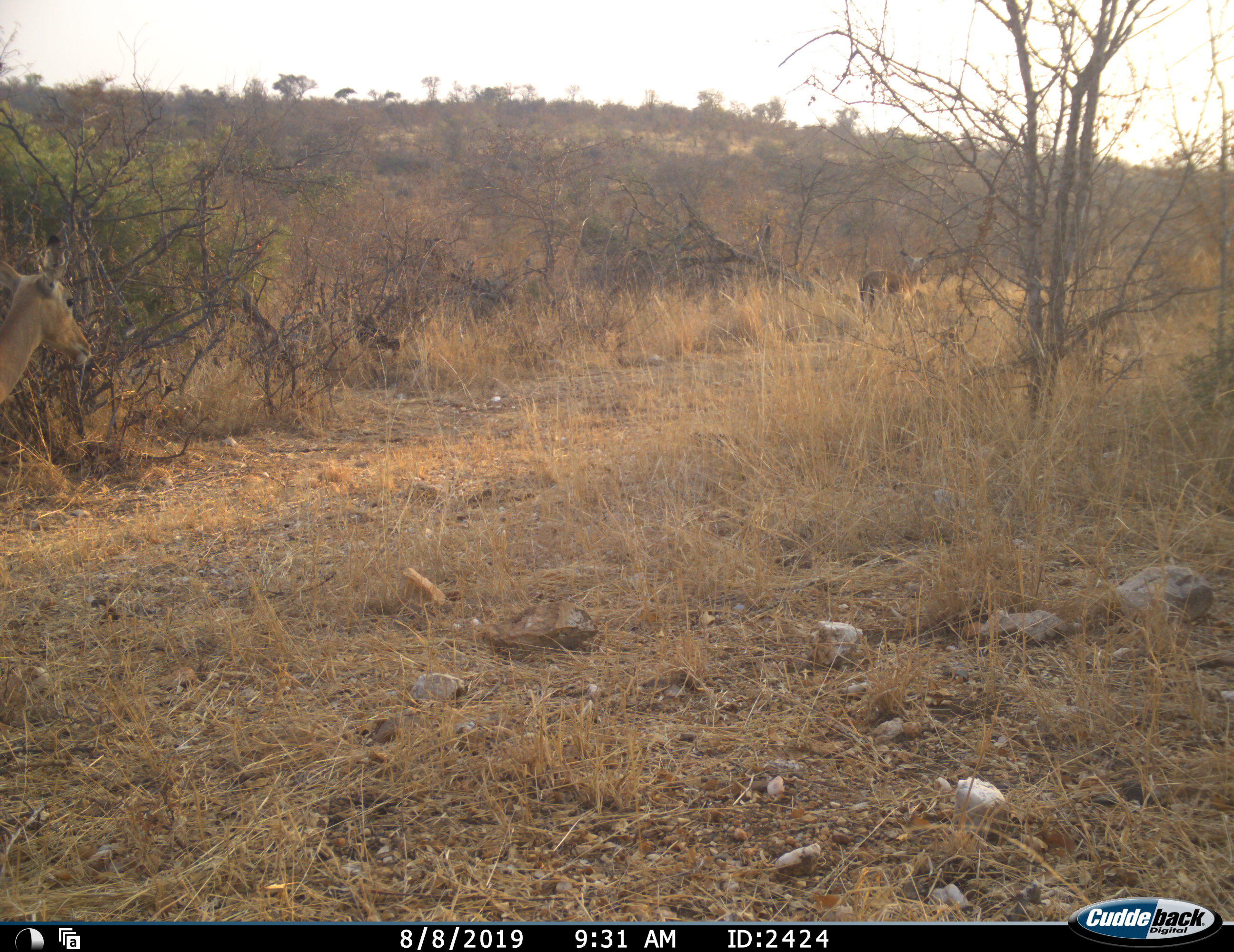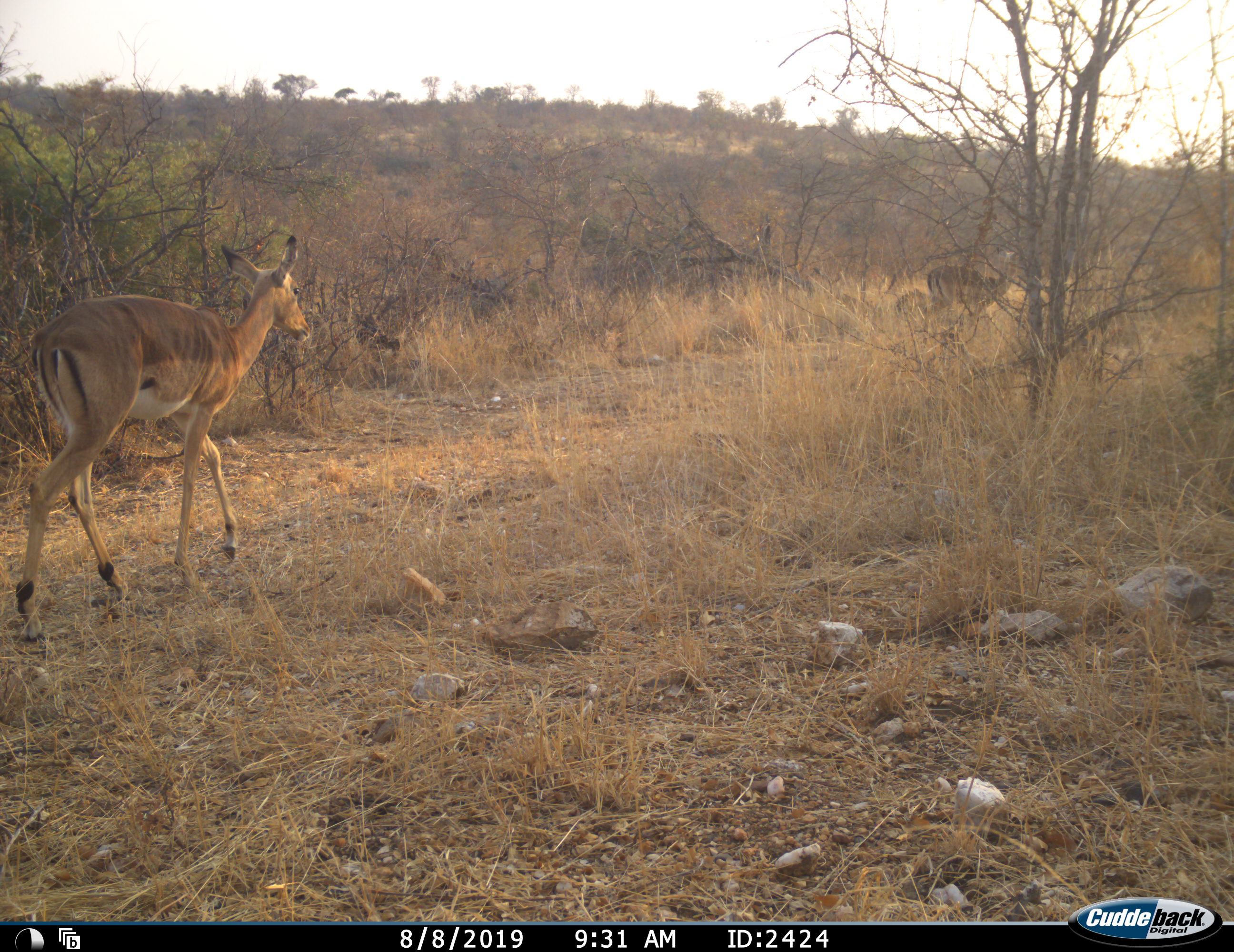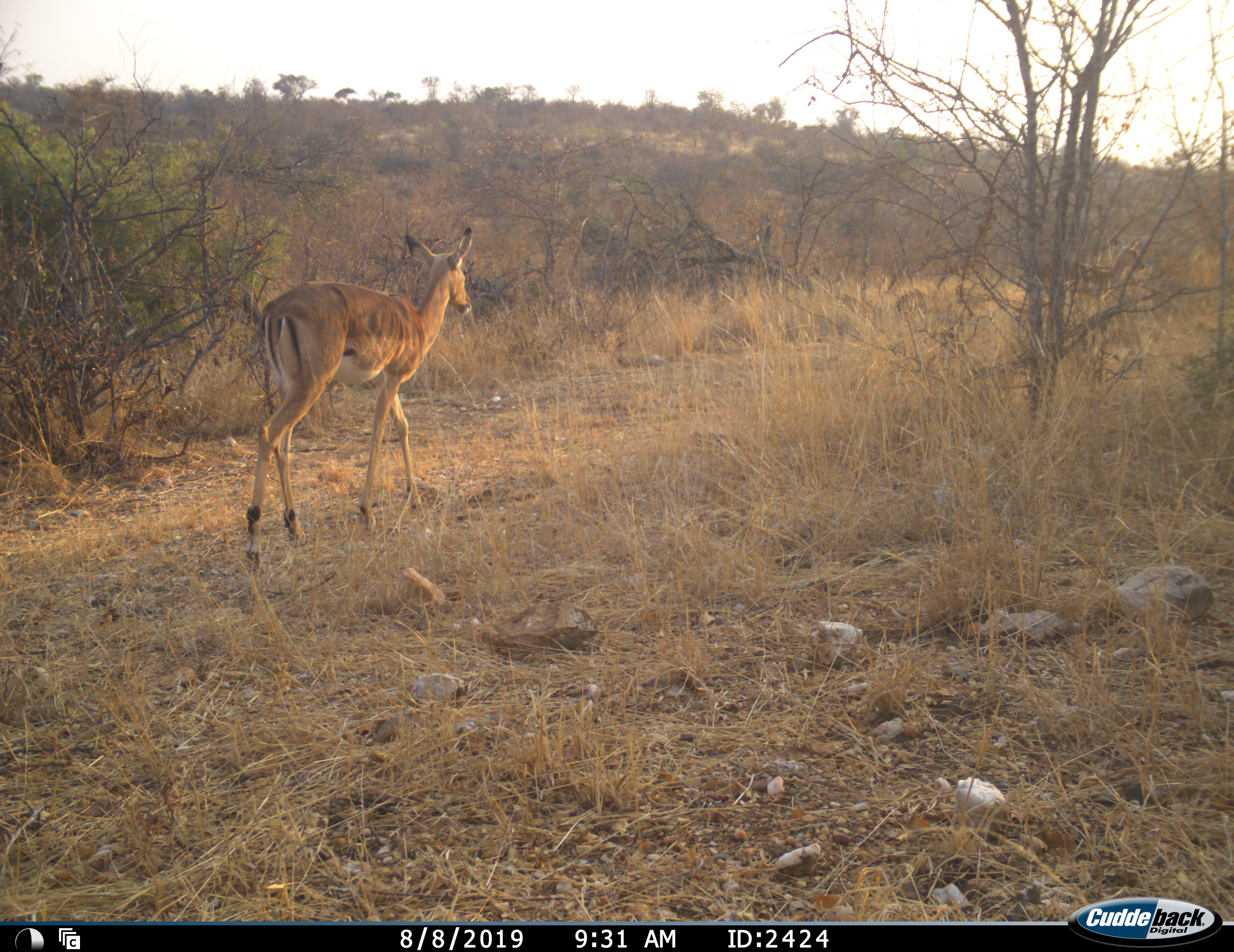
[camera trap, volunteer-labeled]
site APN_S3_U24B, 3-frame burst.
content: unidentified animal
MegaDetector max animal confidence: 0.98